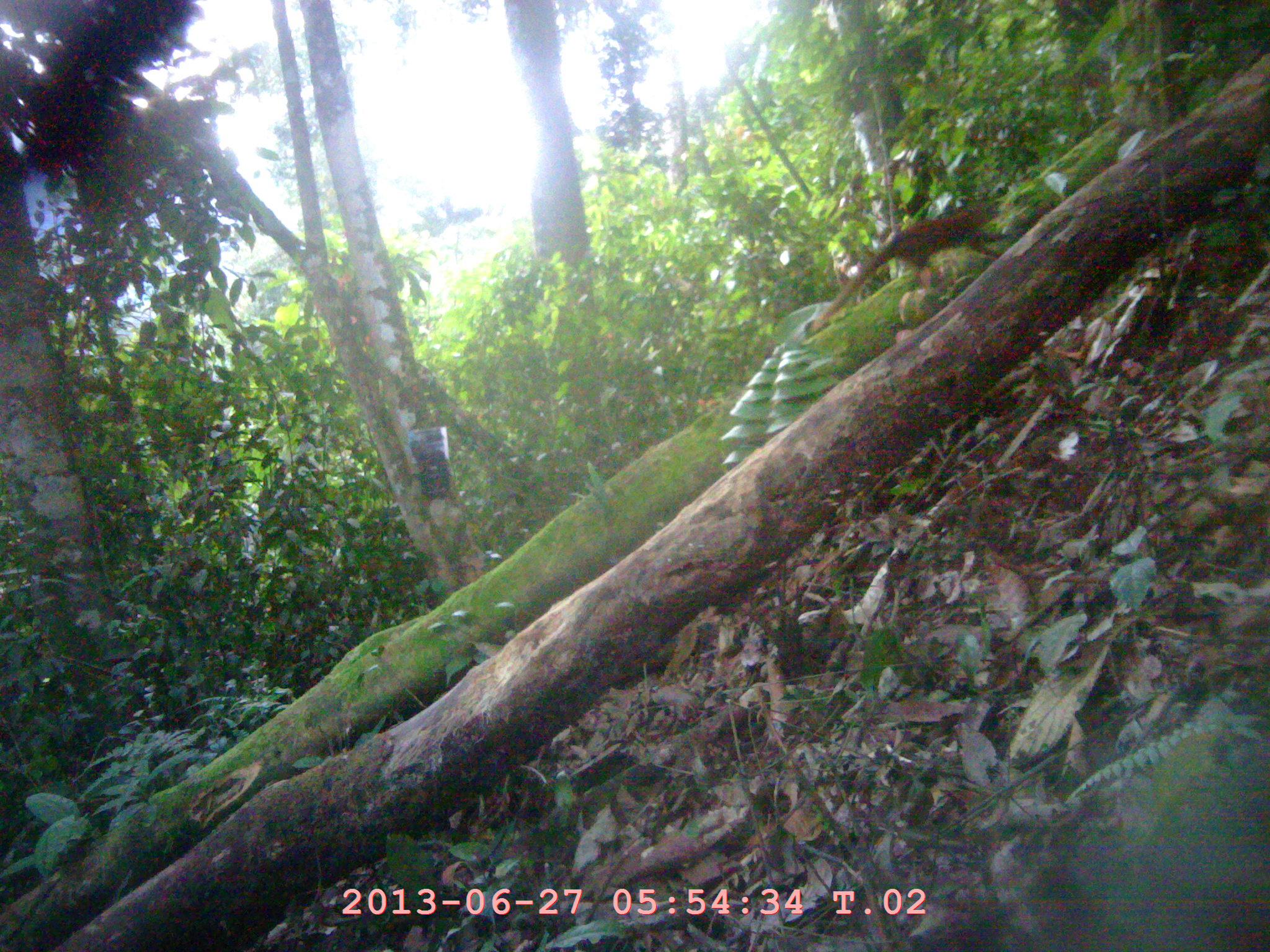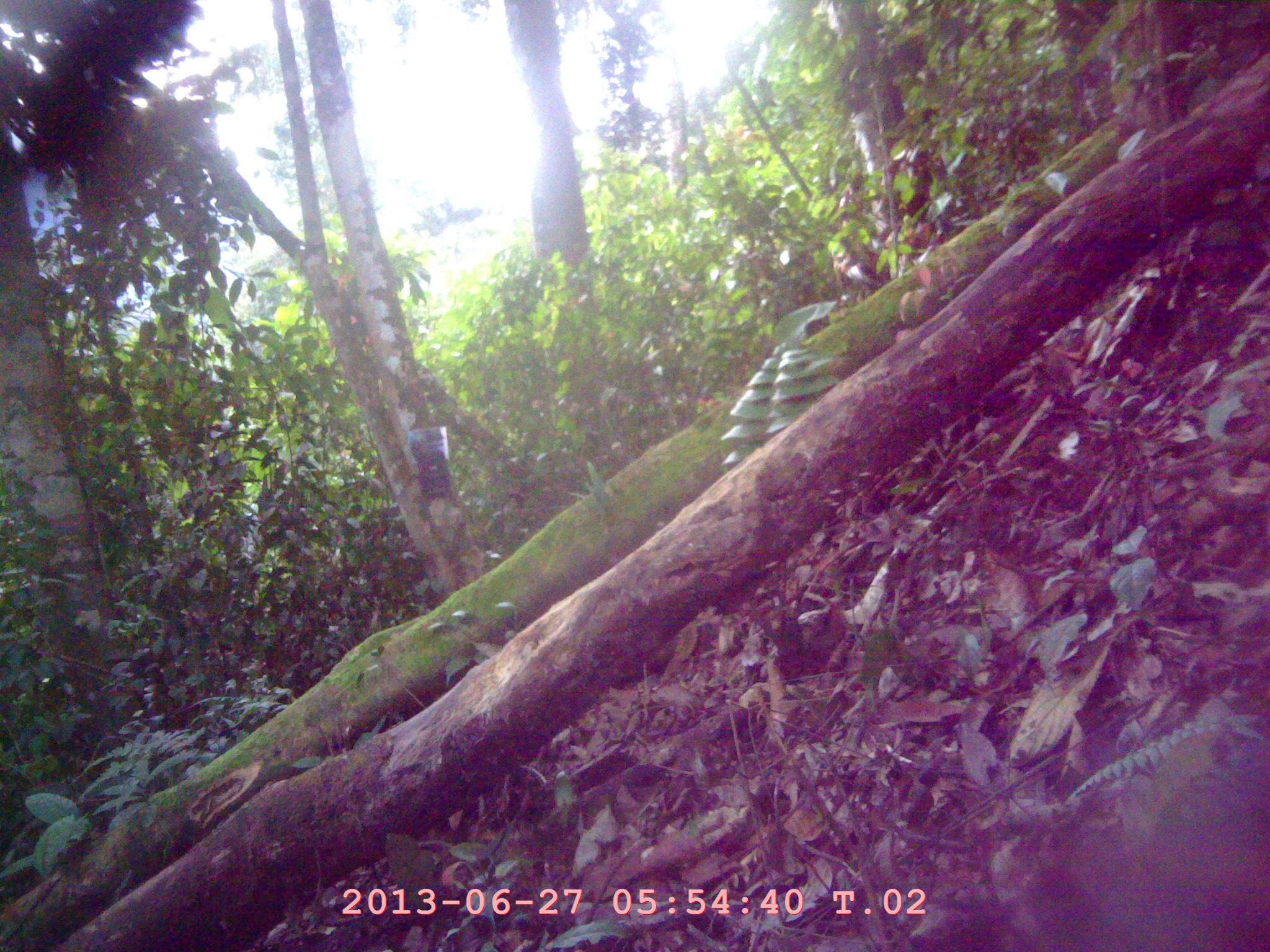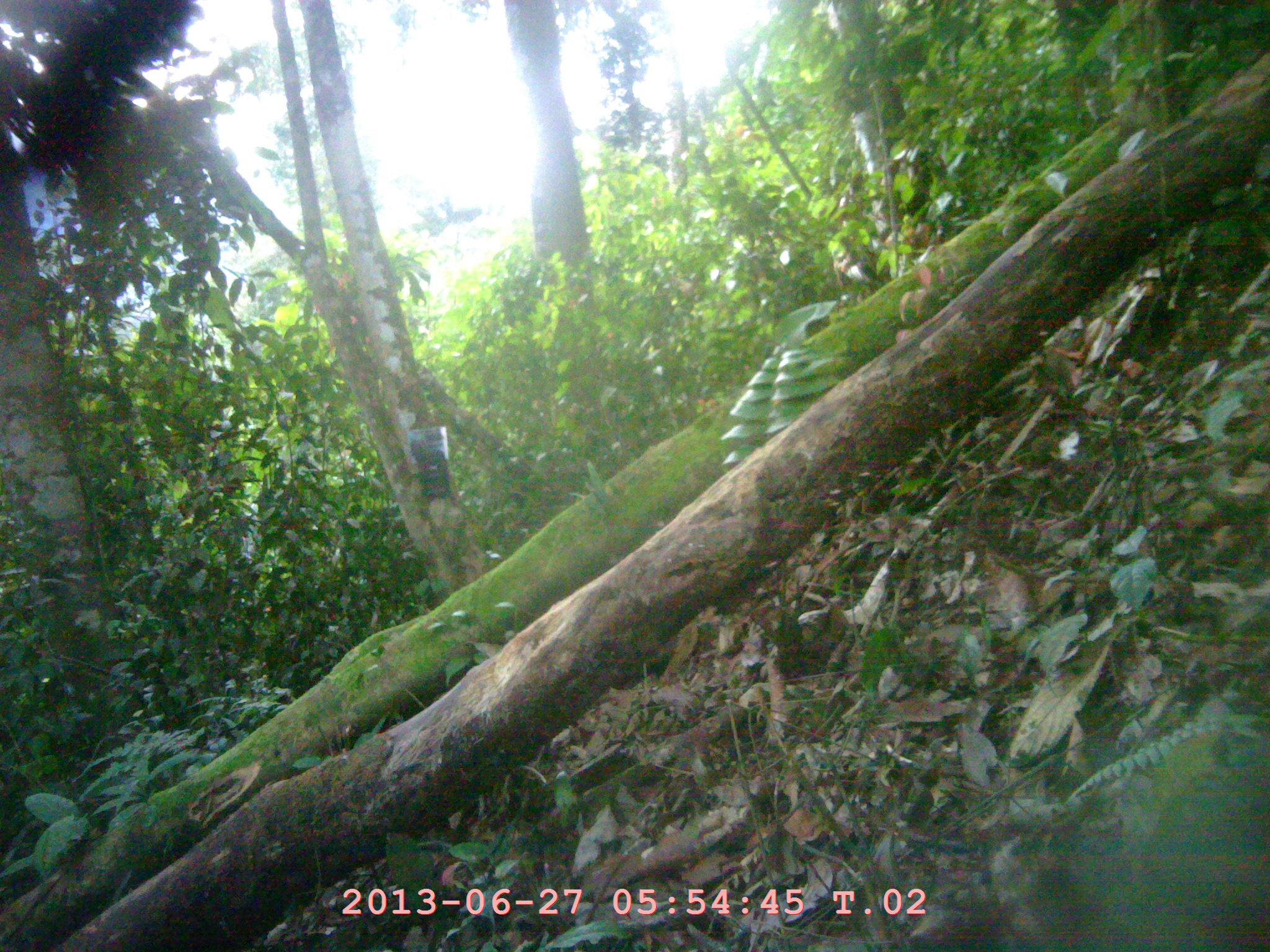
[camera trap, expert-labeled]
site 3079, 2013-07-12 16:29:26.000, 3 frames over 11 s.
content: unidentified animal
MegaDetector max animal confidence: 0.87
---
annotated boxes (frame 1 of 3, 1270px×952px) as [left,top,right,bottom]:
unknown: [802,200,1010,339]